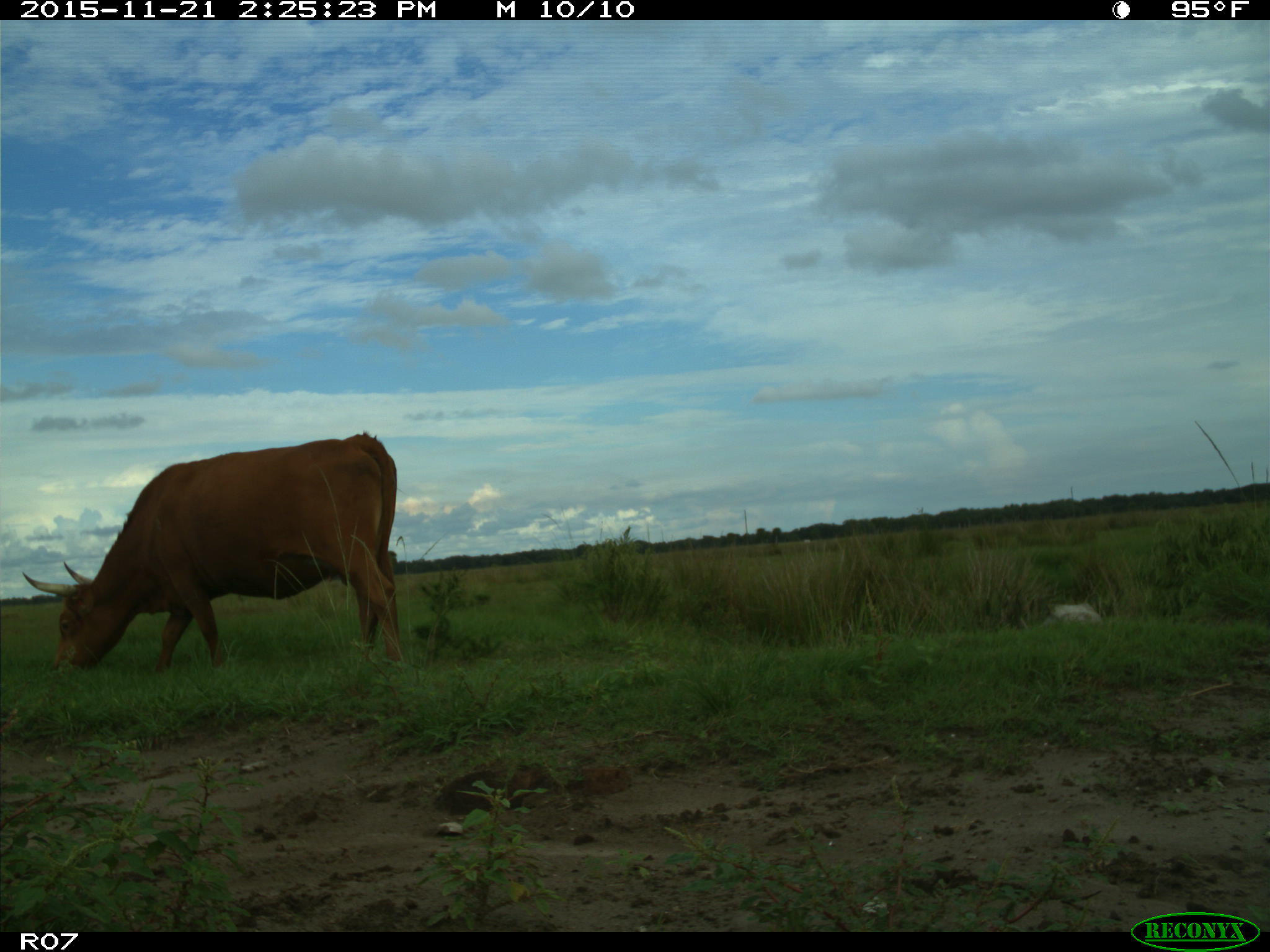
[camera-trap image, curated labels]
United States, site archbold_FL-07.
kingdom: Animalia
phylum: Chordata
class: Mammalia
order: Artiodactyla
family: Bovidae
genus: Bos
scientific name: Bos taurus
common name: domestic cow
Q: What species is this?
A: Bos taurus (domestic cow).